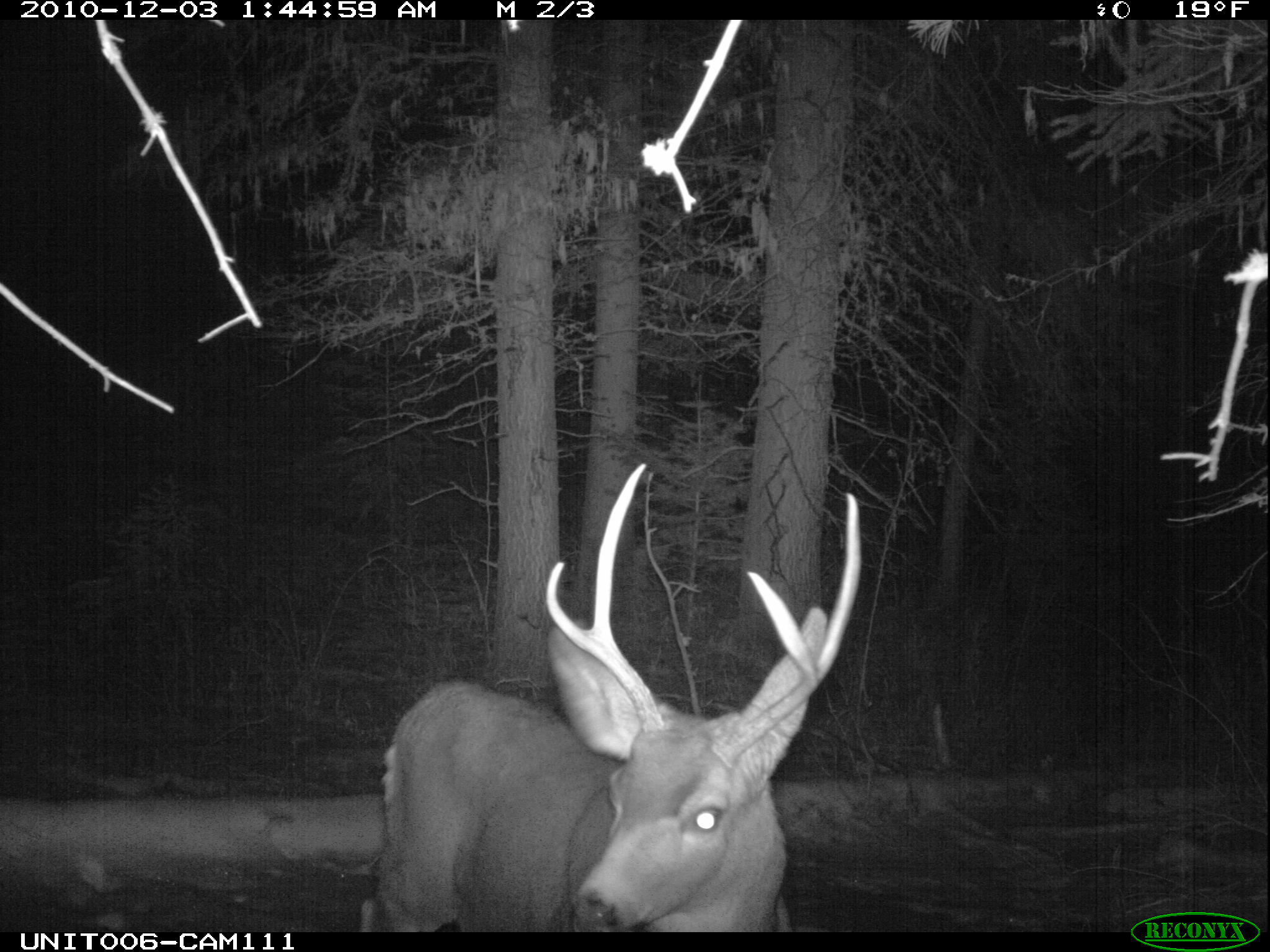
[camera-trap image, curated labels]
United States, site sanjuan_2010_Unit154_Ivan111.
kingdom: Animalia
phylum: Chordata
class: Mammalia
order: Artiodactyla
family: Cervidae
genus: Odocoileus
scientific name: Odocoileus hemionus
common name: mule deer